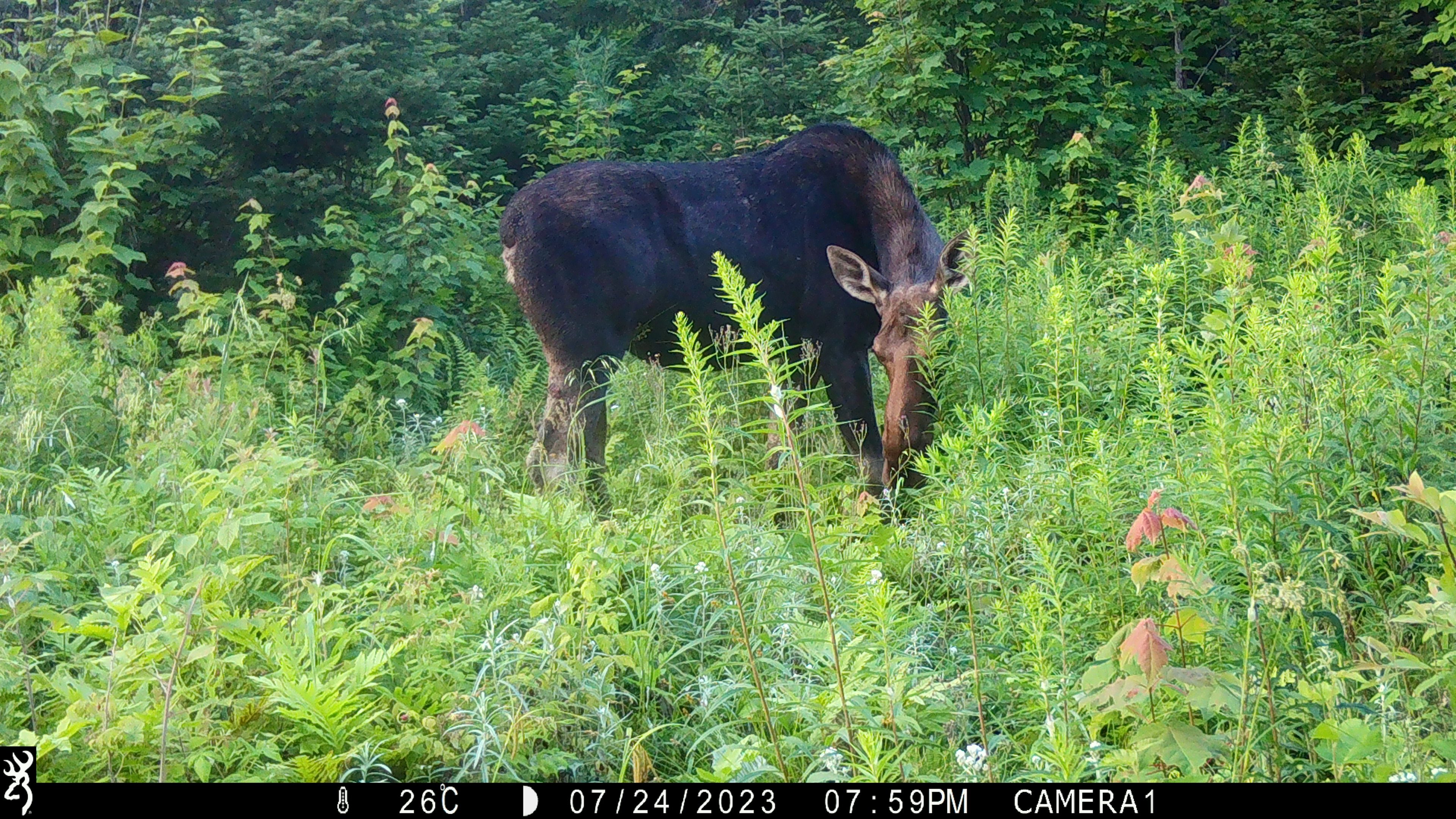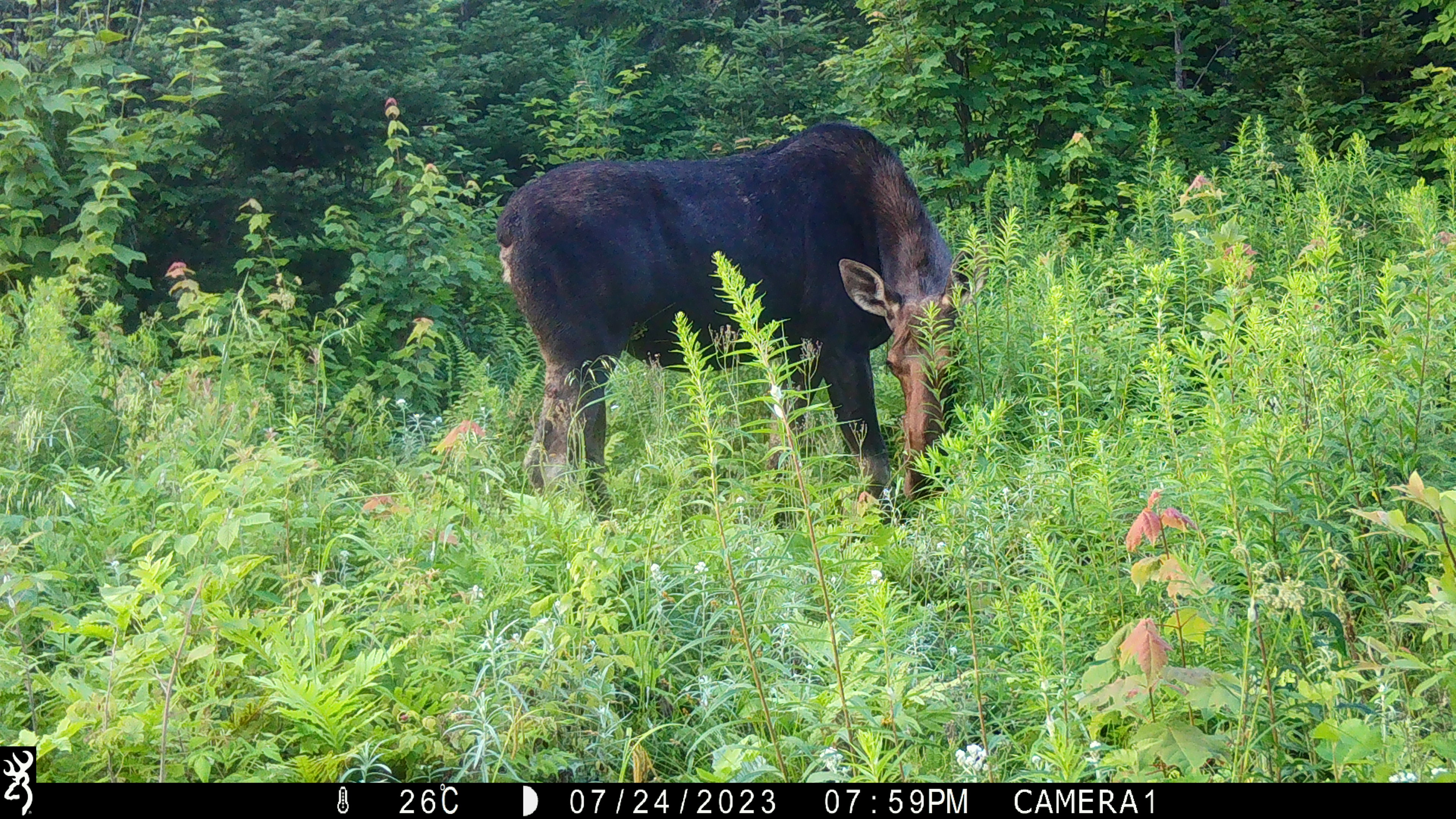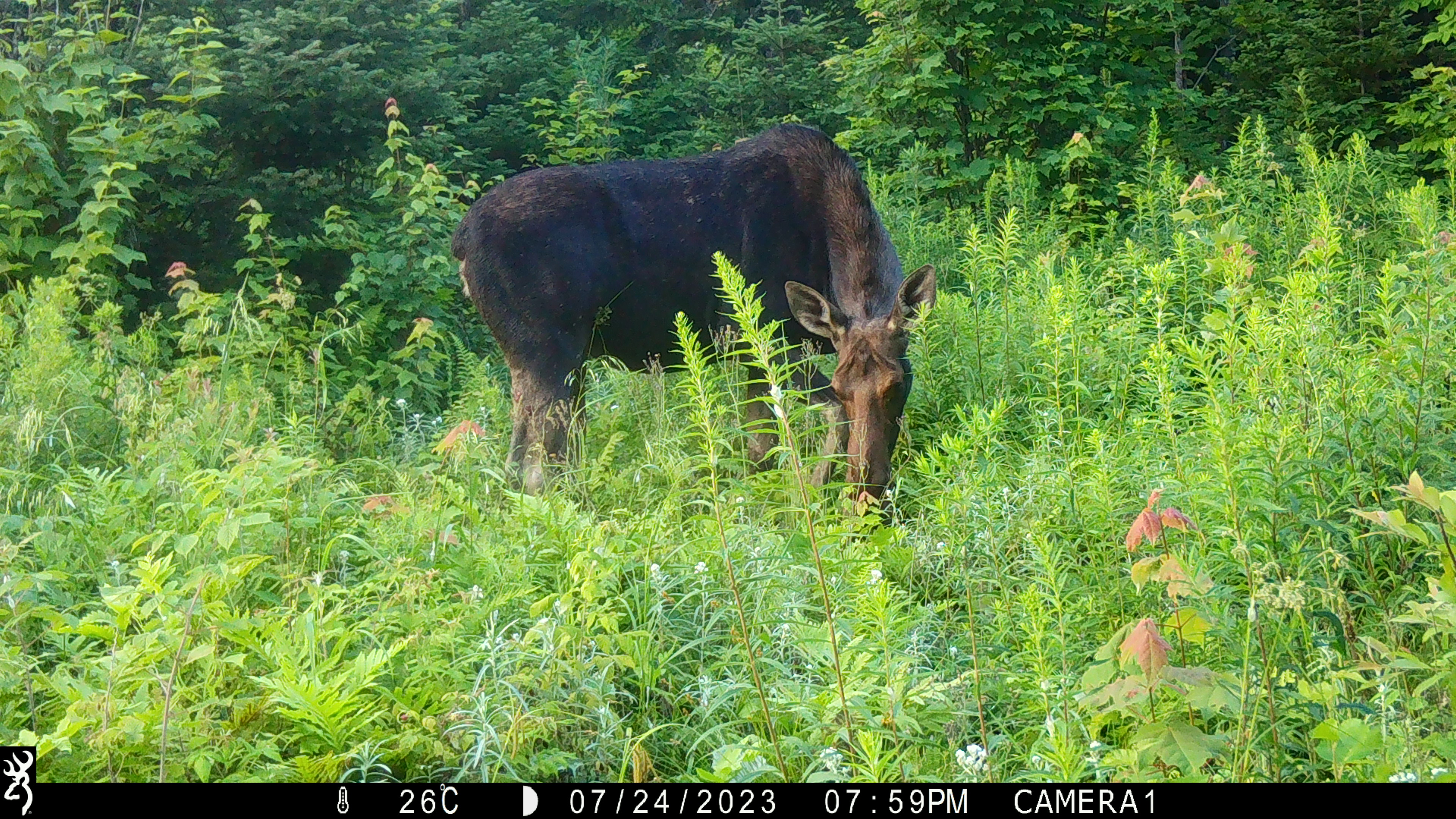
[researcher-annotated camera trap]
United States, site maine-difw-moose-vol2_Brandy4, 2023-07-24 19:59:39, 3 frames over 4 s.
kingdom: Animalia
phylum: Chordata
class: Mammalia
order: Artiodactyla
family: Cervidae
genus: Alces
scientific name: Alces alces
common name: moose